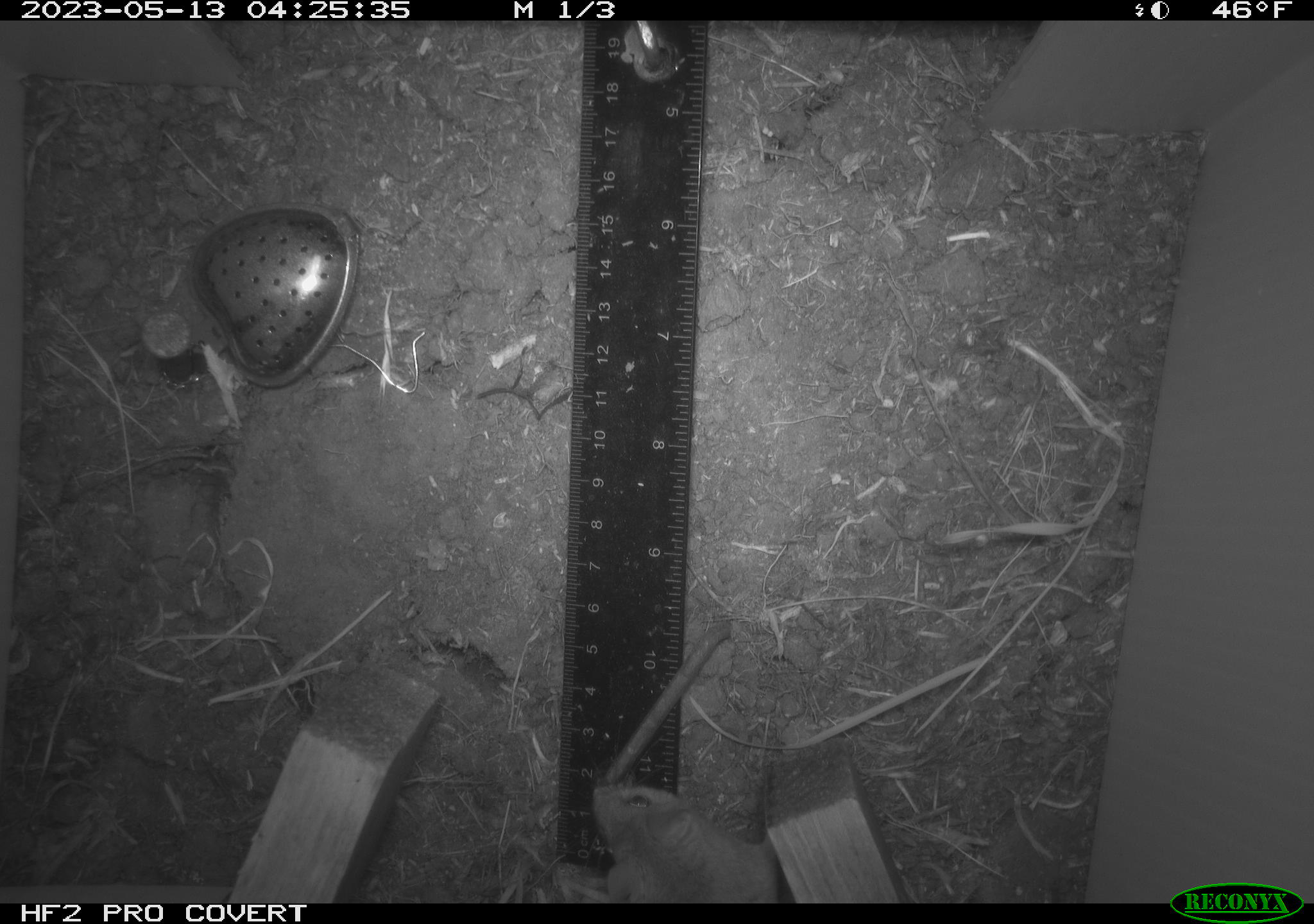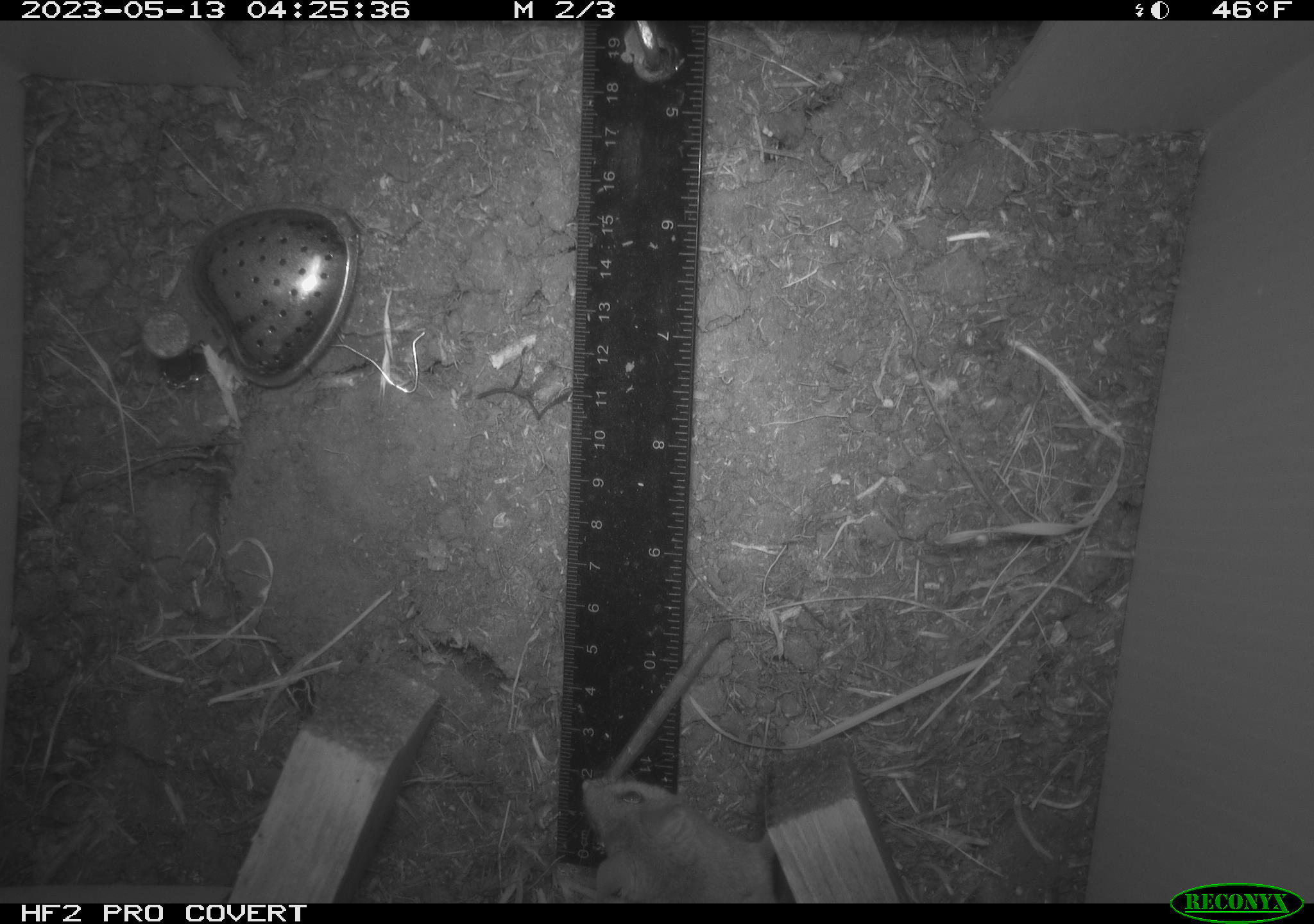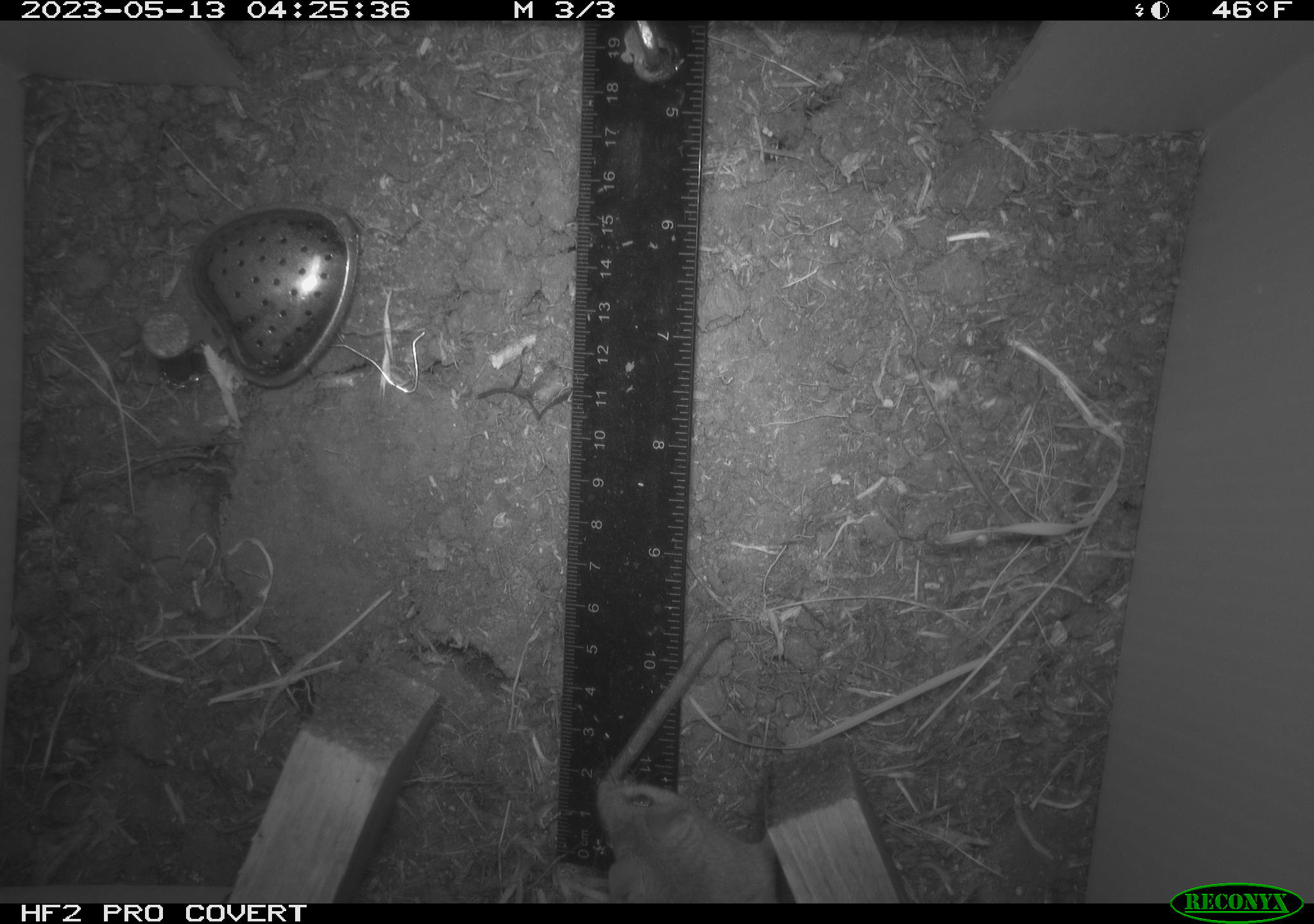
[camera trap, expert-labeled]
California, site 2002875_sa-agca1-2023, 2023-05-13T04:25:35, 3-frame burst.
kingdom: Animalia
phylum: Chordata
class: Mammalia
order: Rodentia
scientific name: Rodentia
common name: mouse species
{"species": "mouse species (Rodentia)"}